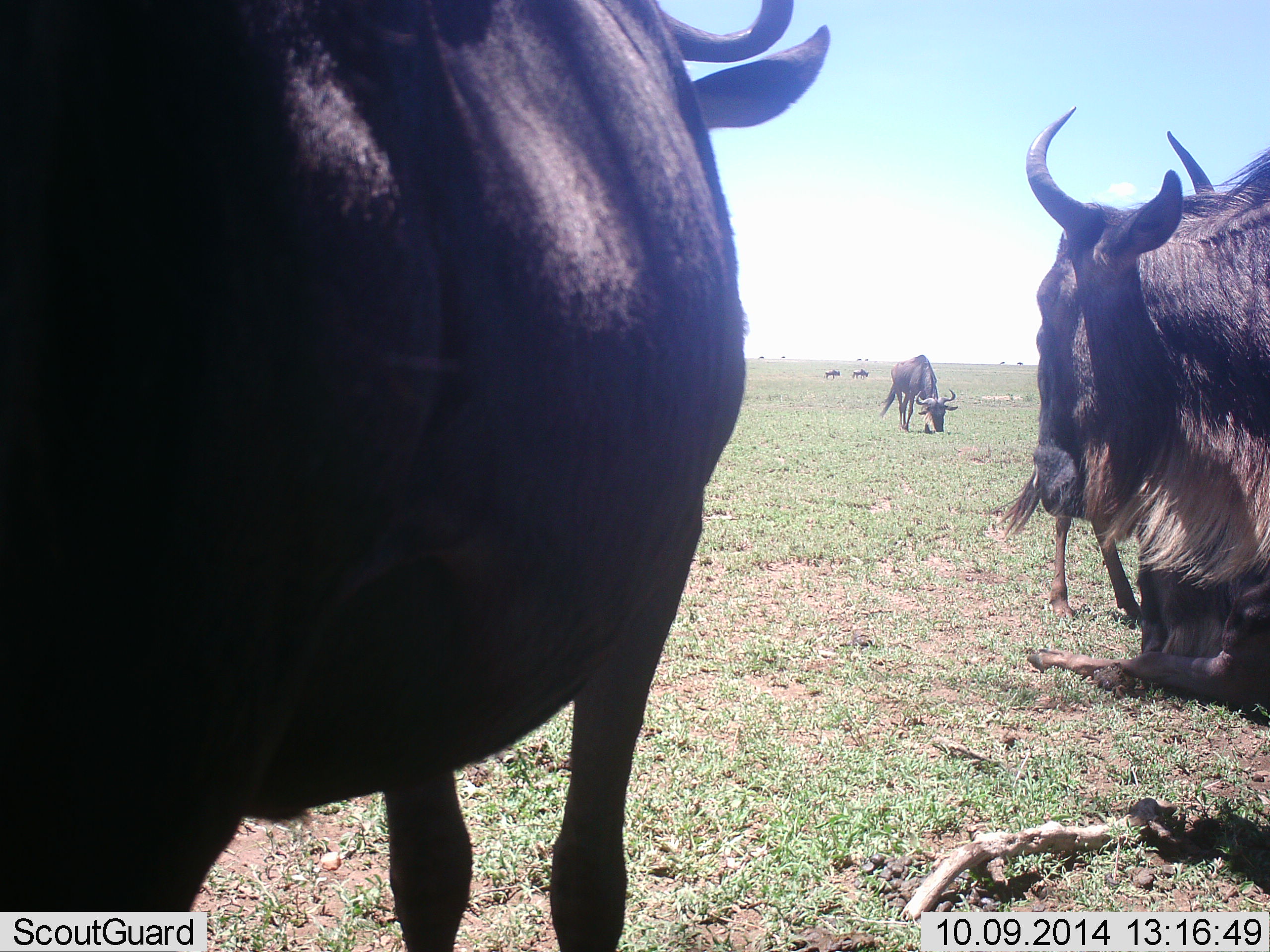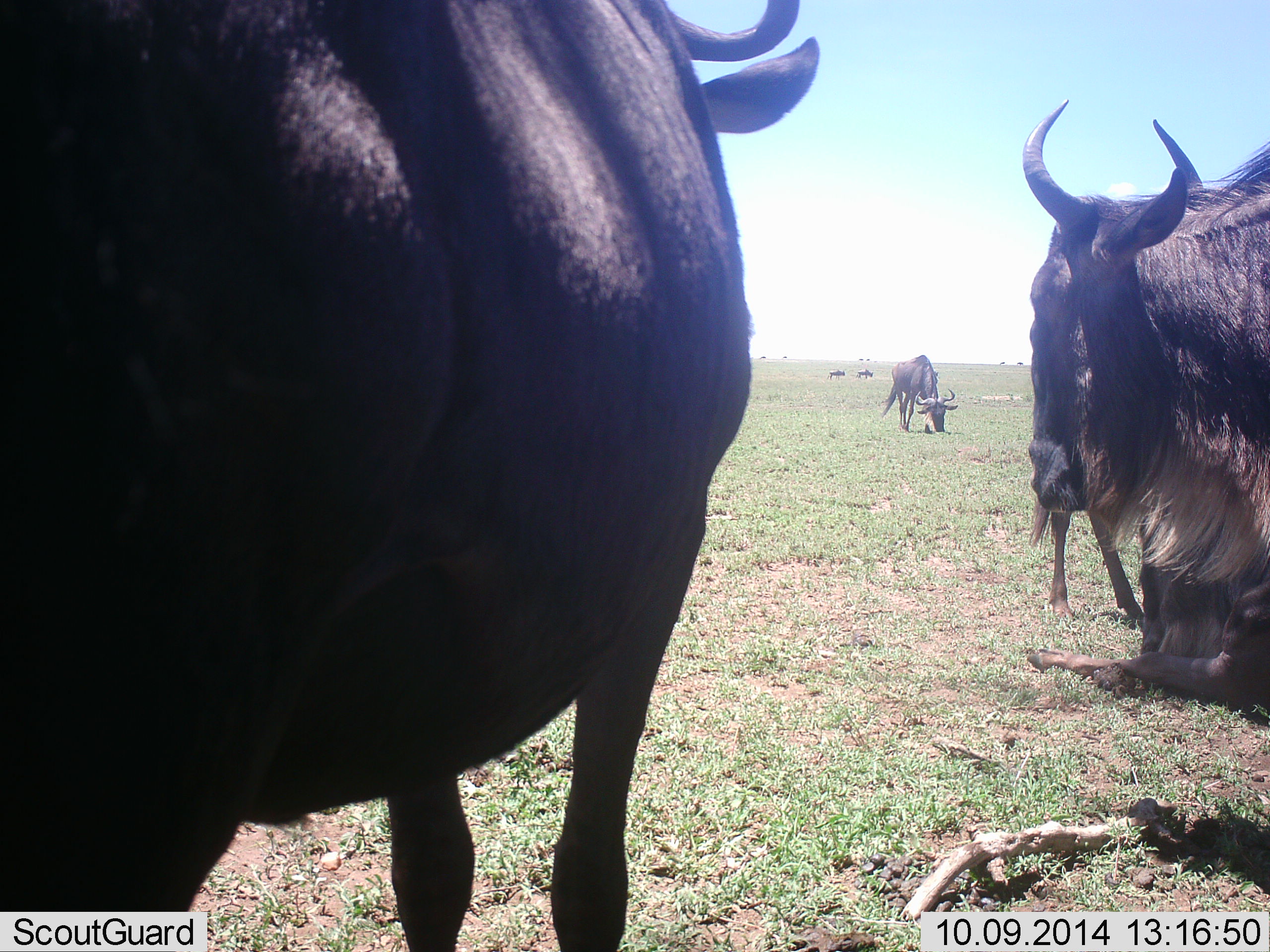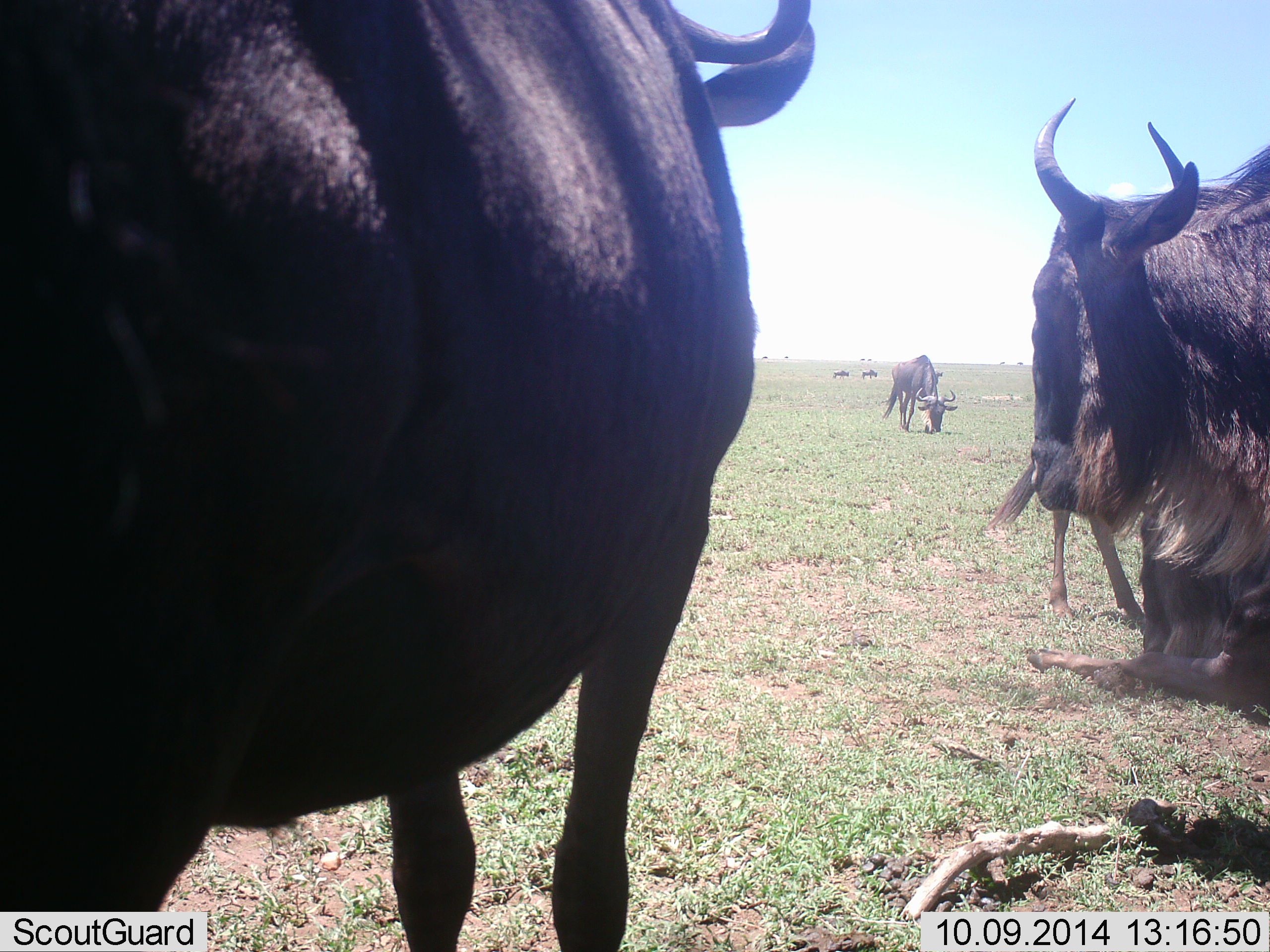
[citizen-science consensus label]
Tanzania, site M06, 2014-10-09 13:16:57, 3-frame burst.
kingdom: Animalia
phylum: Chordata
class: Mammalia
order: Artiodactyla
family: Bovidae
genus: Connochaetes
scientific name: Connochaetes taurinus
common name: blue wildebeest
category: wildebeest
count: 6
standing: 90%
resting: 70%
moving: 40%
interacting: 0%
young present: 0%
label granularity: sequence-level